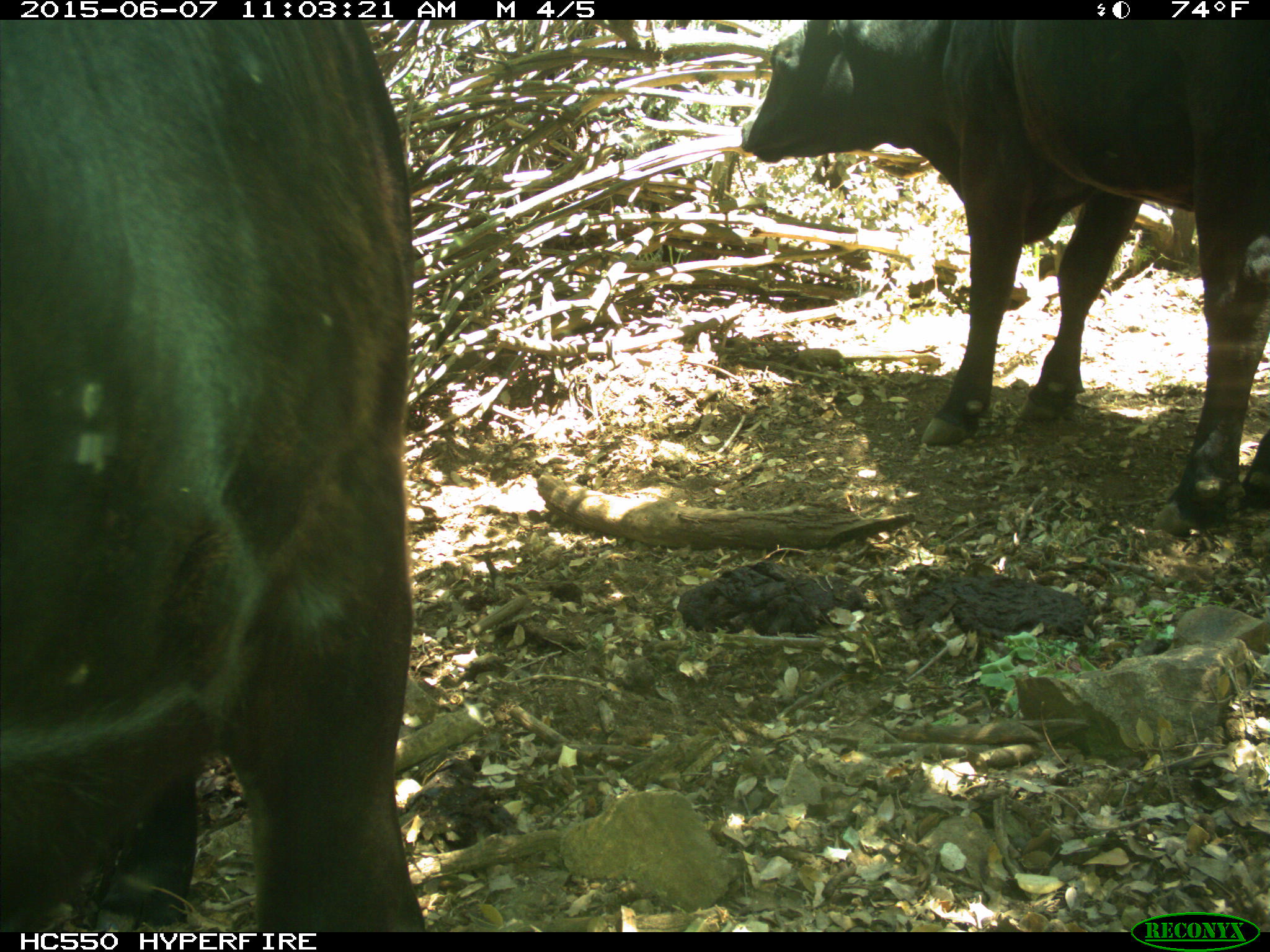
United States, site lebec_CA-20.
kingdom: Animalia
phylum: Chordata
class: Mammalia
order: Artiodactyla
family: Bovidae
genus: Bos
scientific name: Bos taurus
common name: domestic cow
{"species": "Bos taurus (domestic cow)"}